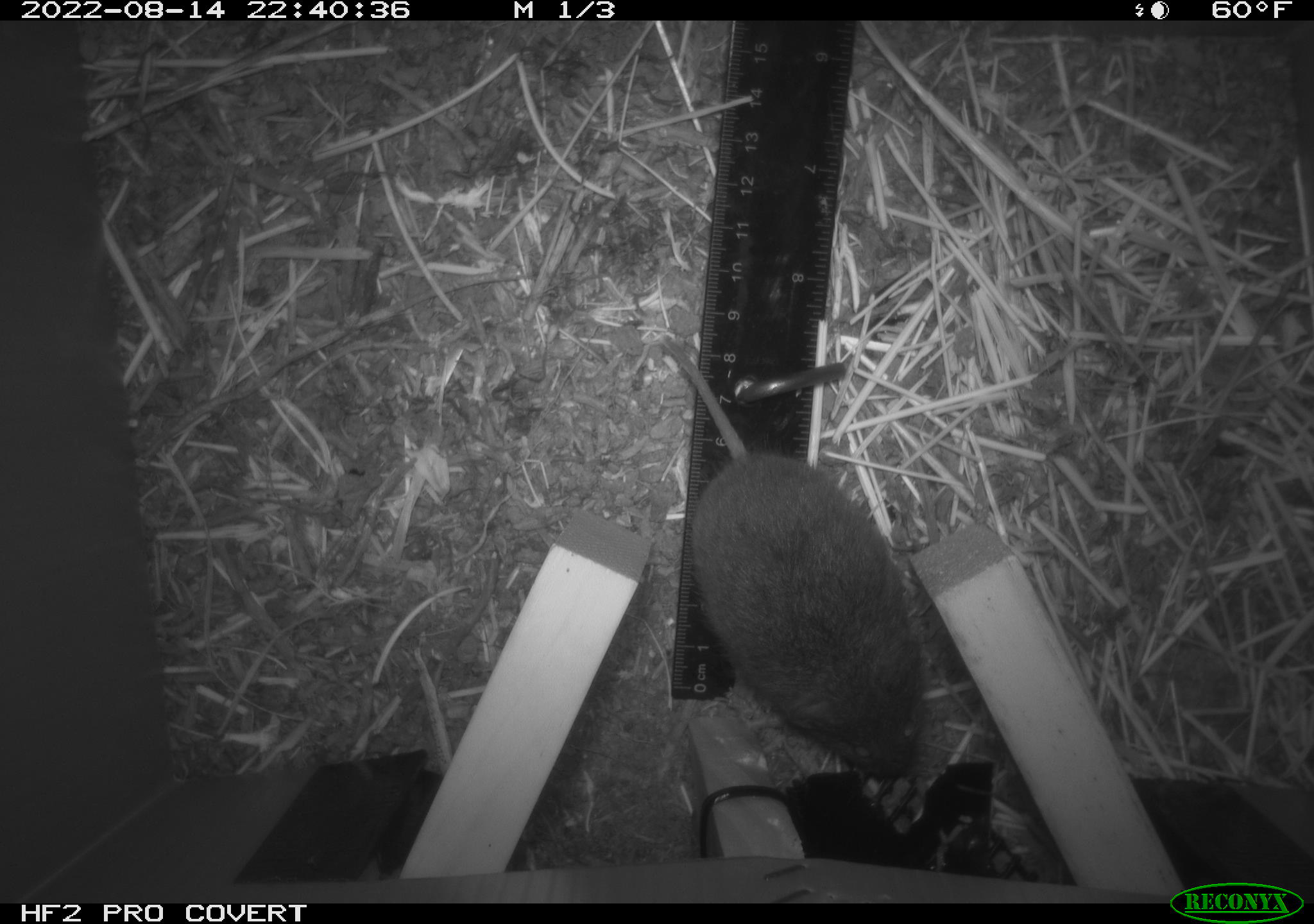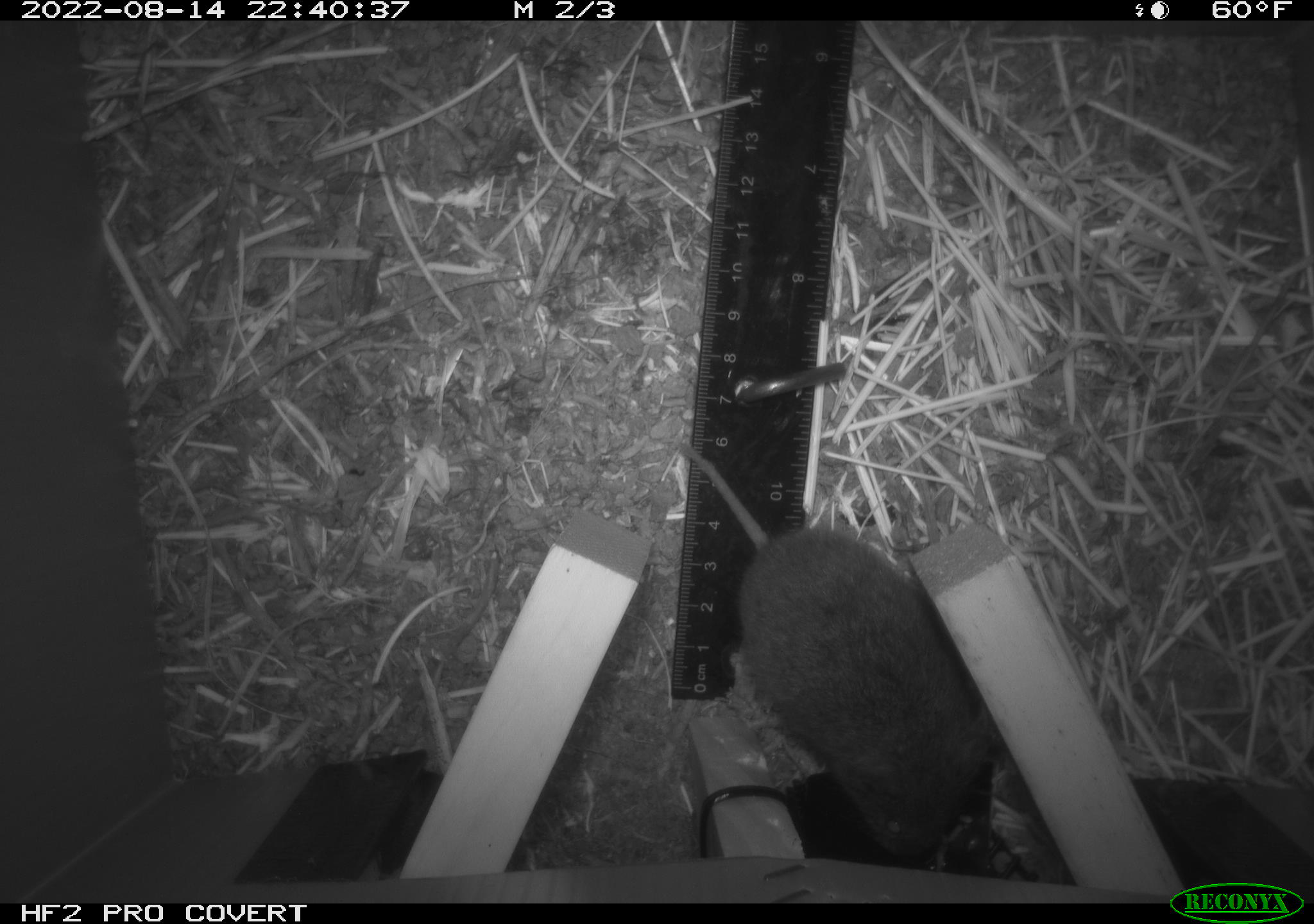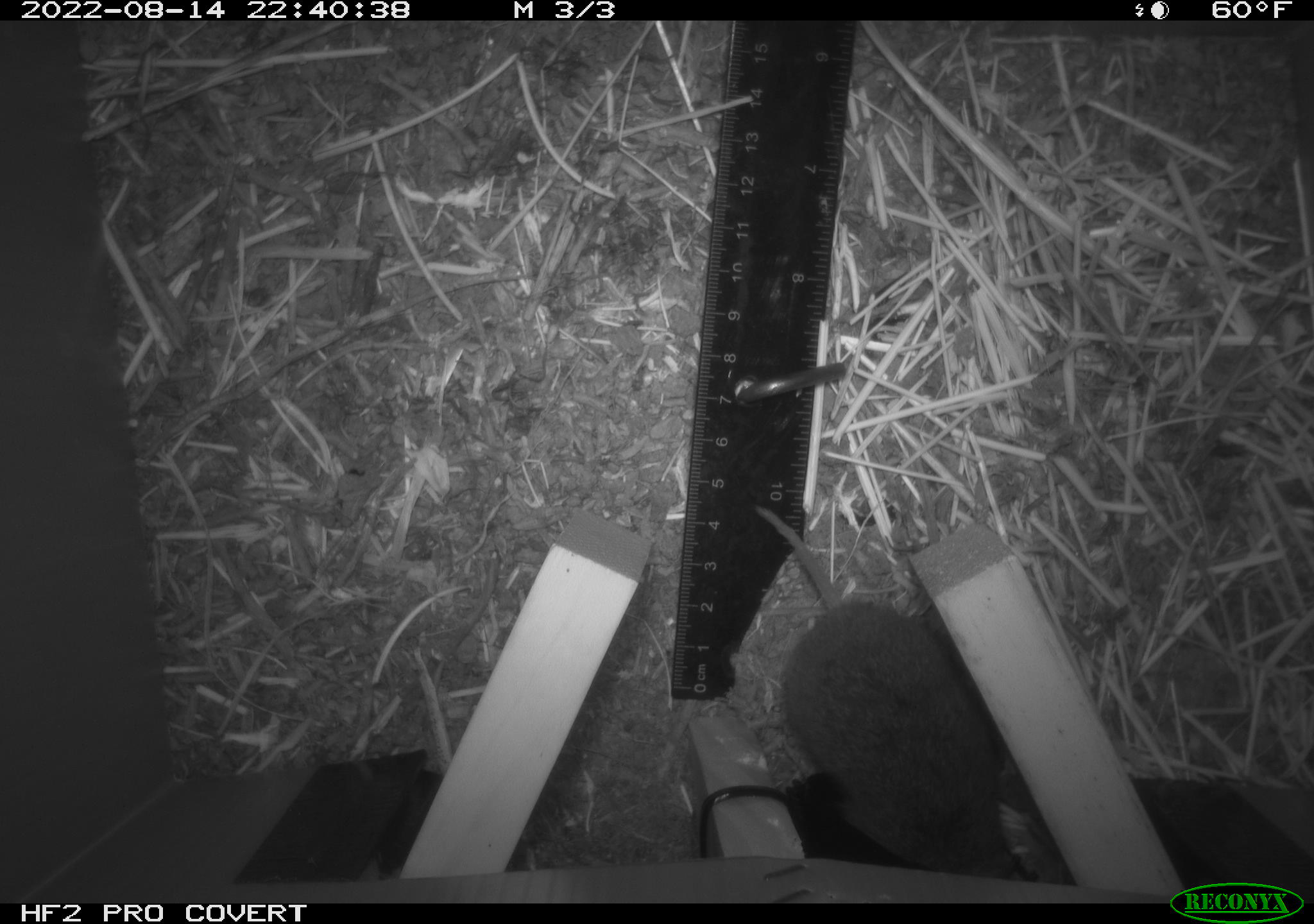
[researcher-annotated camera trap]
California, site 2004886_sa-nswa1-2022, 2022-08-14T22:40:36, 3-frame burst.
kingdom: Animalia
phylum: Chordata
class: Mammalia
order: Rodentia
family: Cricetidae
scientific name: Cricetidae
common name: hamsters, voles, lemmings, and allies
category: cricetidae family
Cricetidae family (hamsters, voles, lemmings, and allies) (Cricetidae).